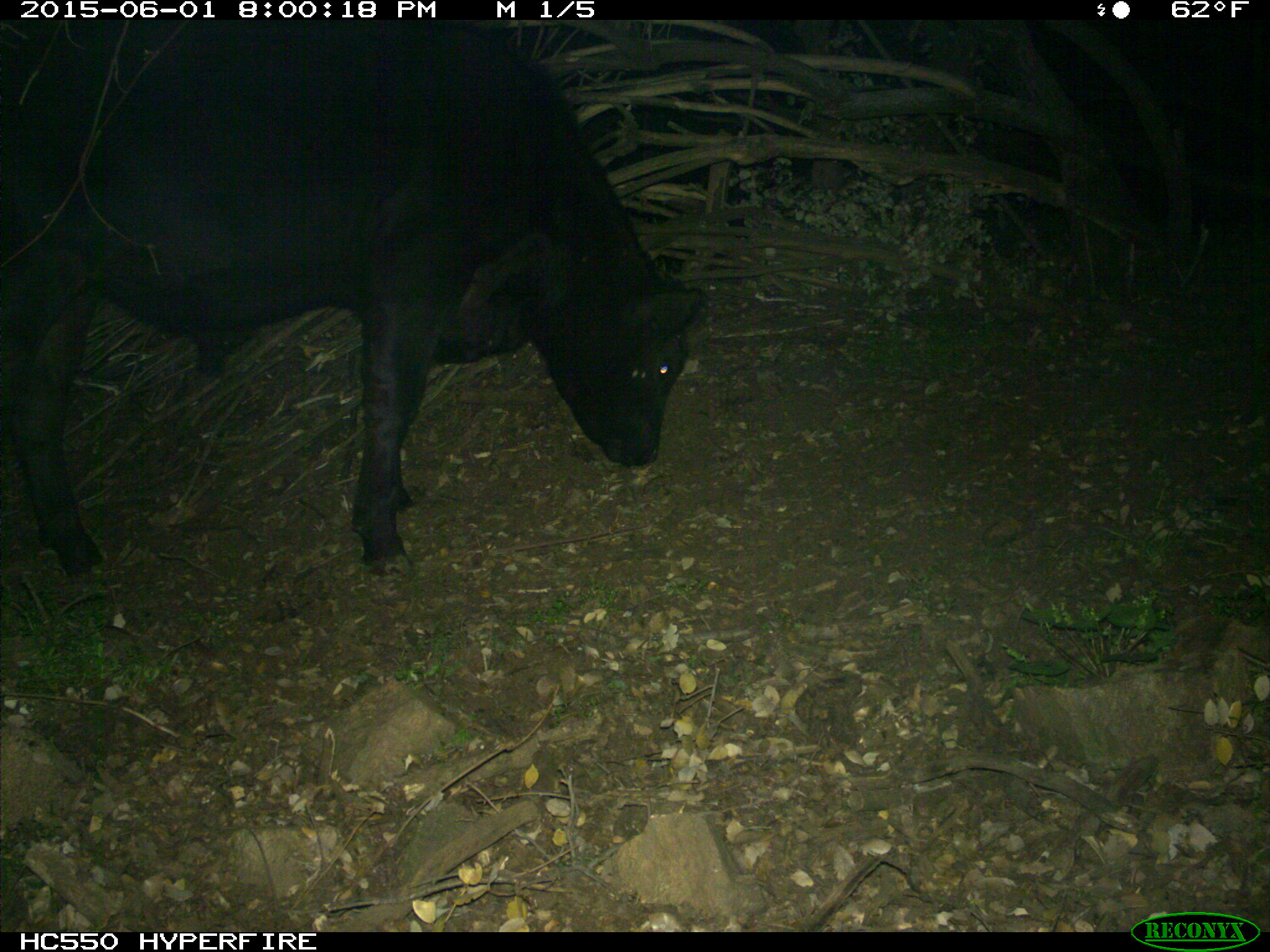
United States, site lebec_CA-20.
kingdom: Animalia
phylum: Chordata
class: Mammalia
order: Artiodactyla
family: Bovidae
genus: Bos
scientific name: Bos taurus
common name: domestic cow